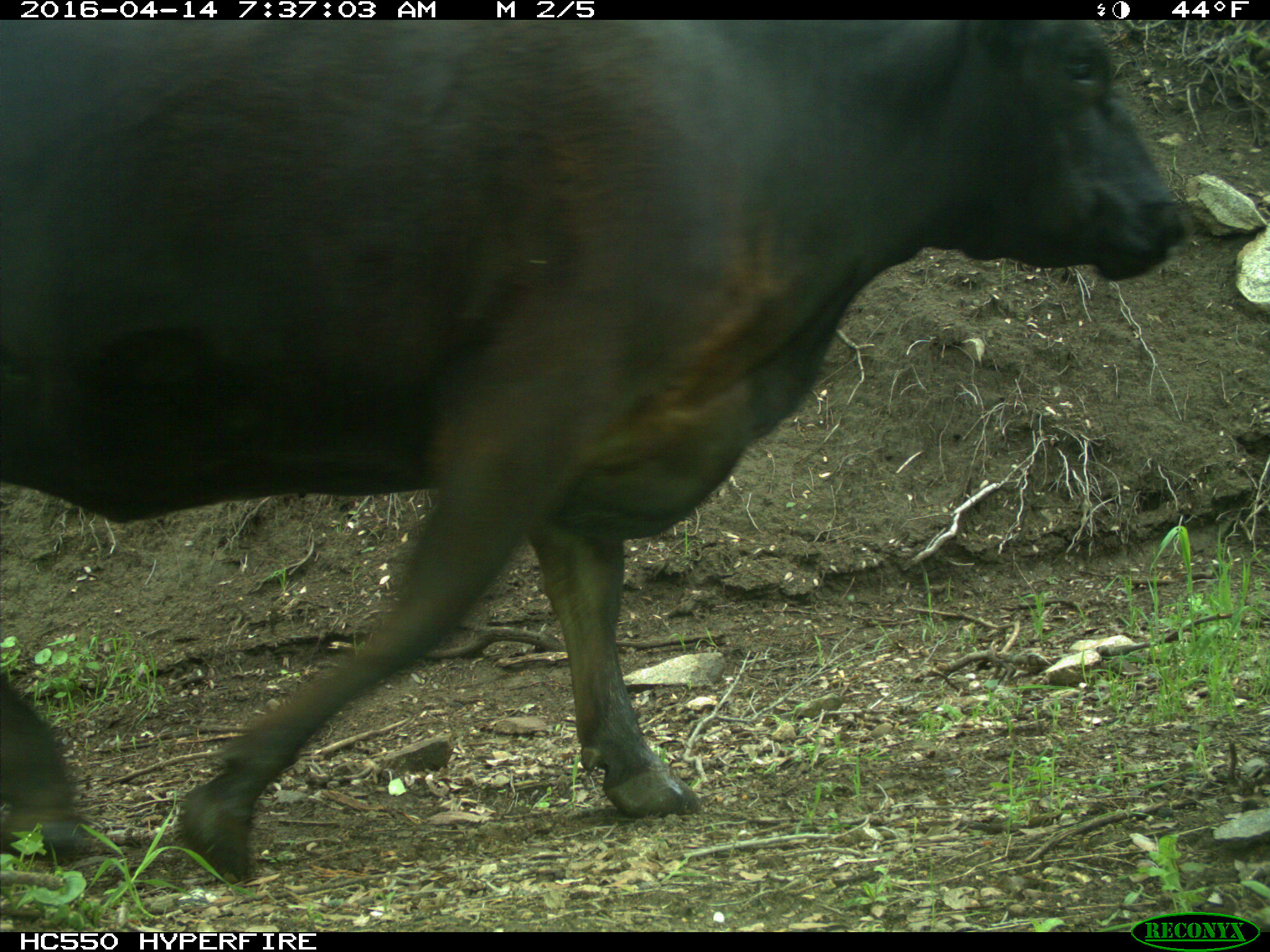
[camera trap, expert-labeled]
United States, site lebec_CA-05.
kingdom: Animalia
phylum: Chordata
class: Mammalia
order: Artiodactyla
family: Bovidae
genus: Bos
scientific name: Bos taurus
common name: domestic cow